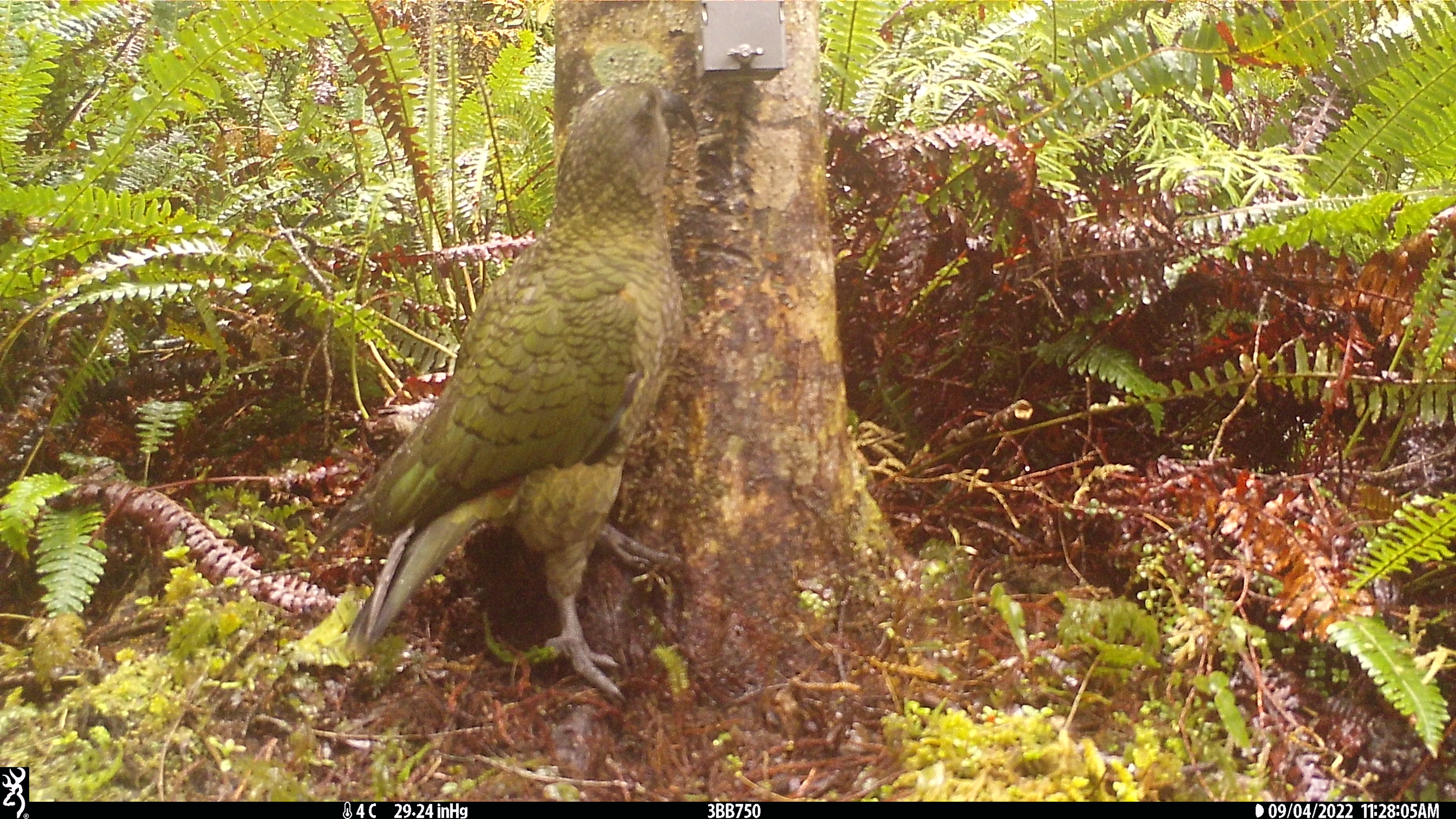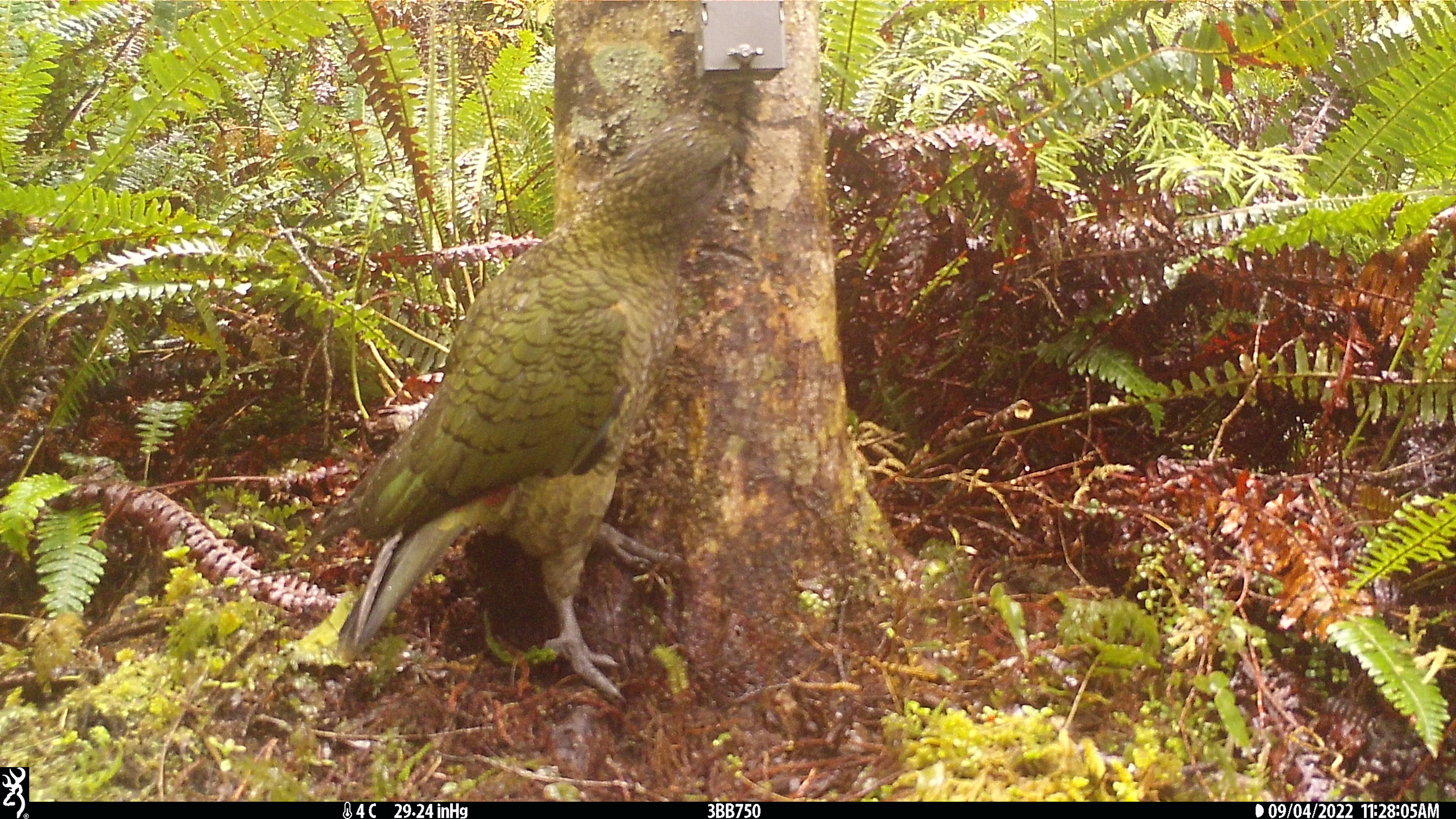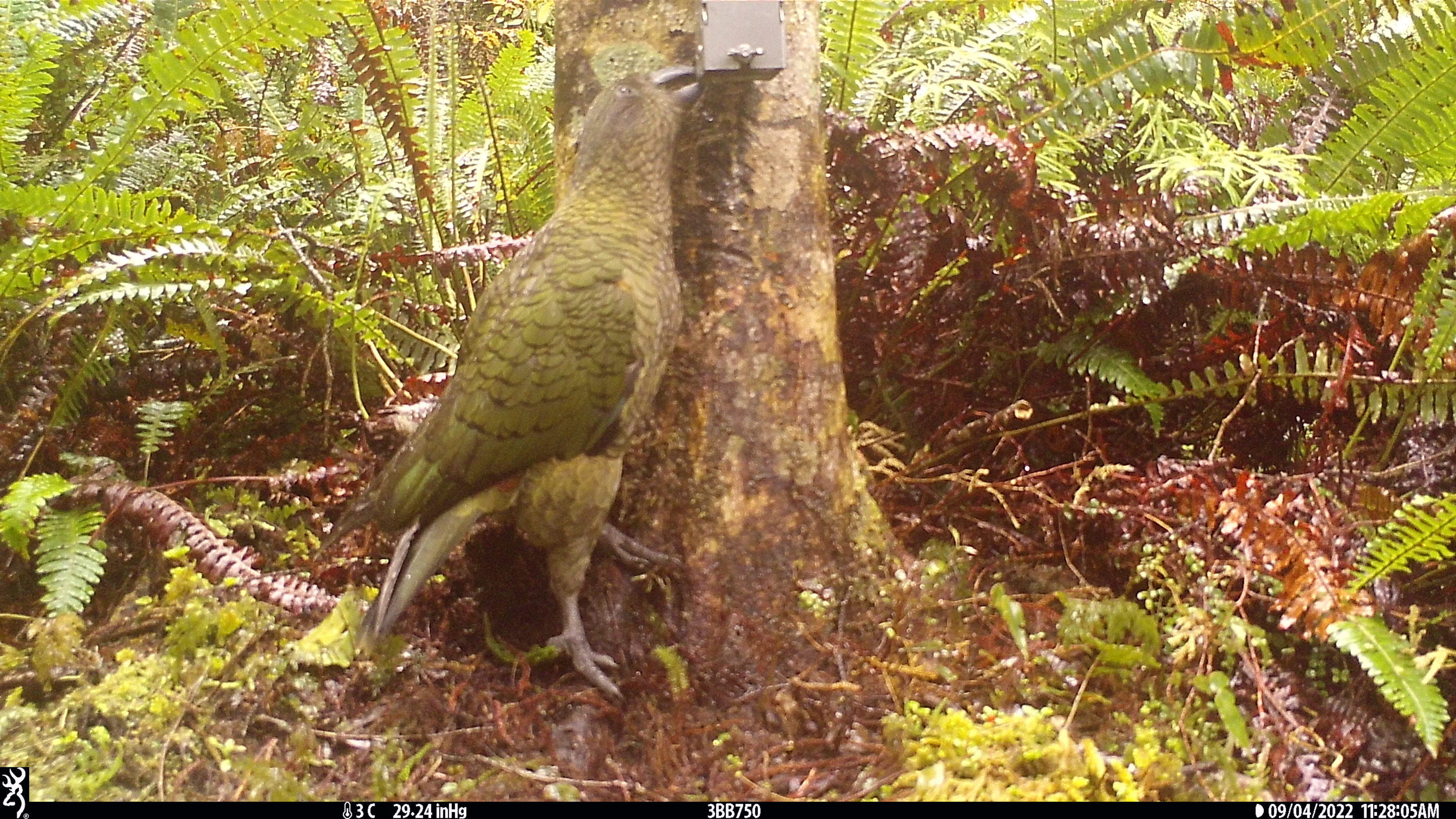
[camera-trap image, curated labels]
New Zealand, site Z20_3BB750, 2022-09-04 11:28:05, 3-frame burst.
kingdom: Animalia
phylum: Chordata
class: Aves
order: Psittaciformes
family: Strigopidae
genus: Nestor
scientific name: Nestor notabilis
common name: kea